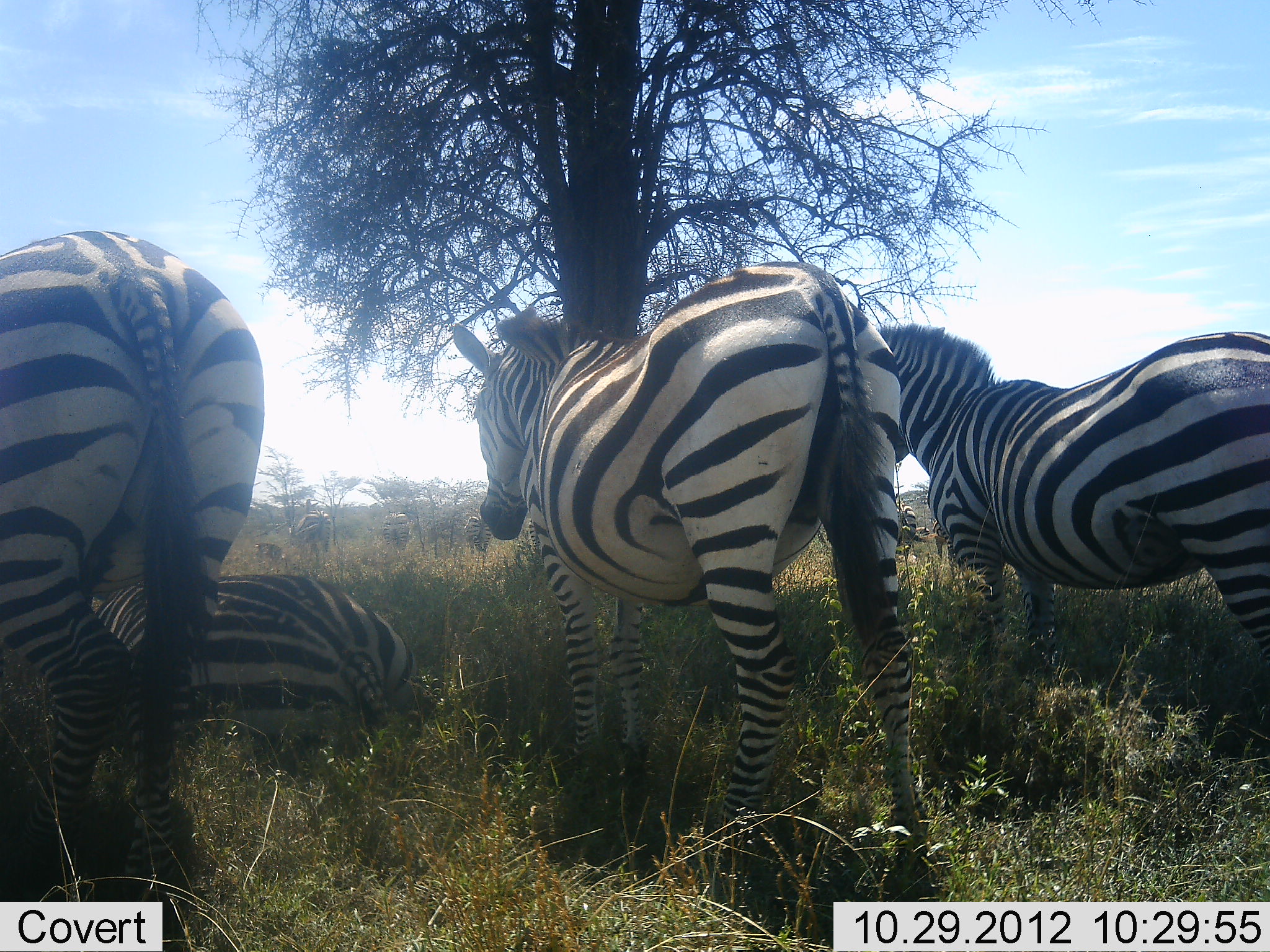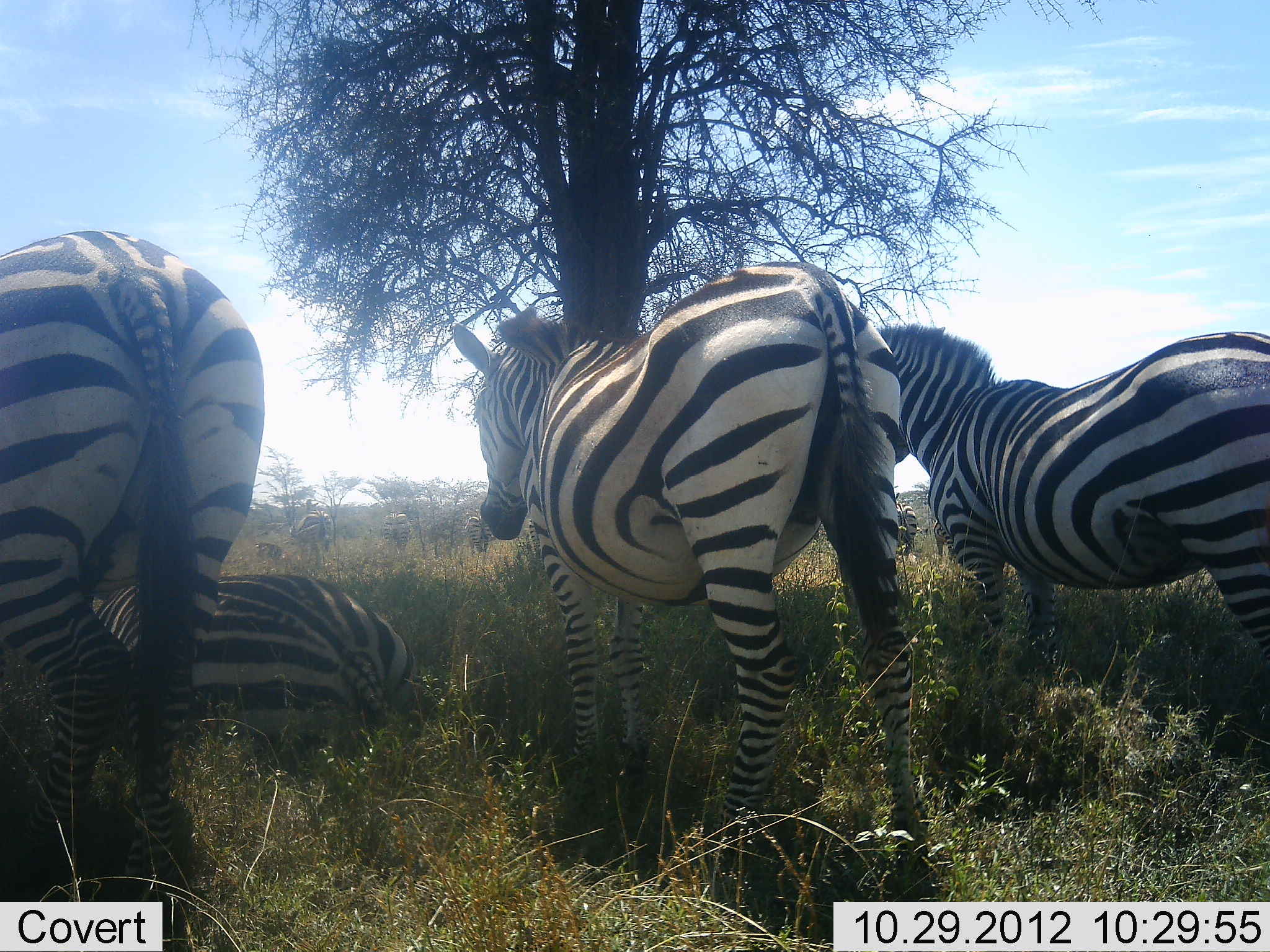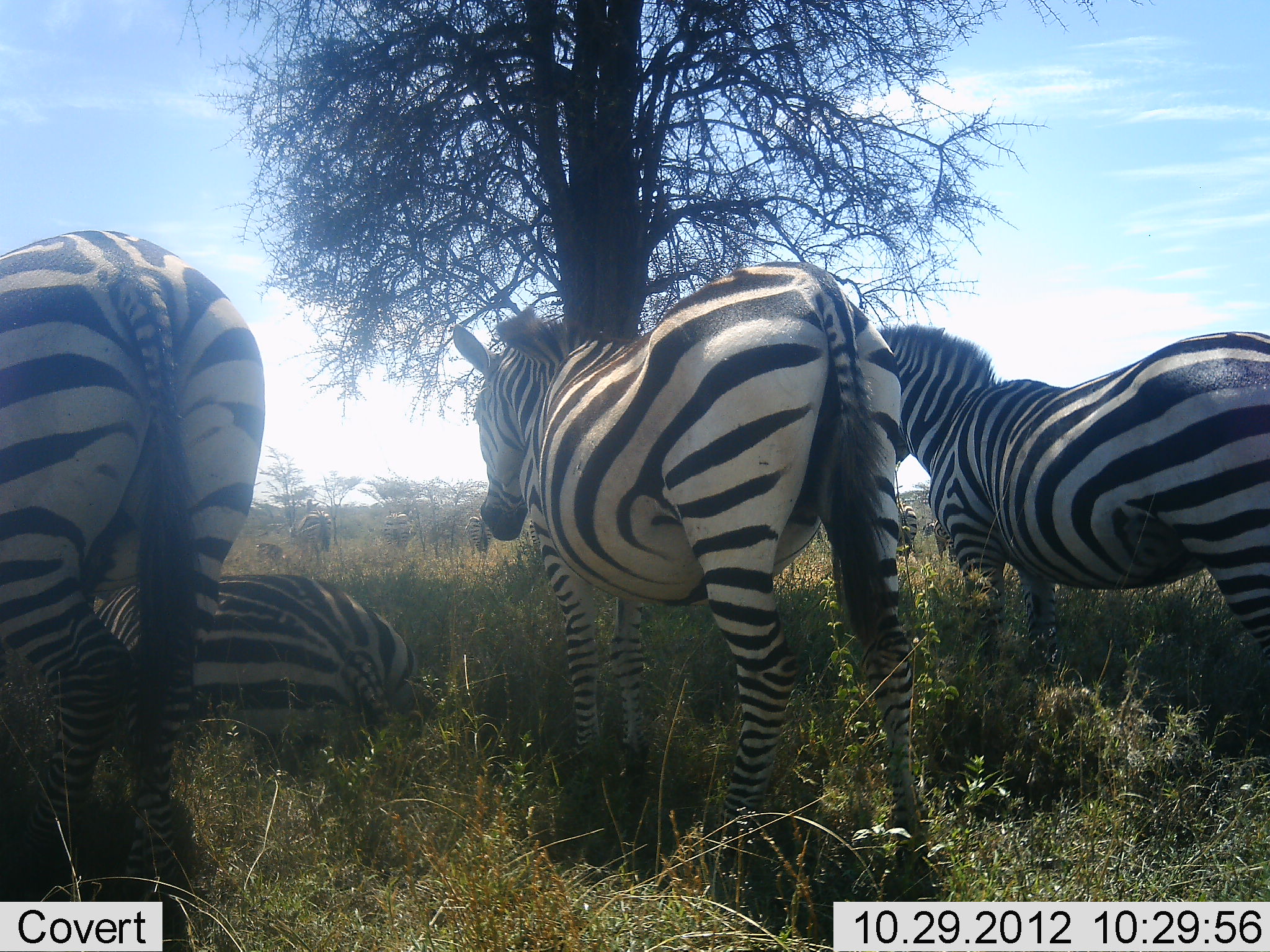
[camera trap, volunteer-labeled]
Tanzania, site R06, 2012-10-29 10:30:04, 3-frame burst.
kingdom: Animalia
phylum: Chordata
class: Mammalia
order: Perissodactyla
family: Equidae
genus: Equus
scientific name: Equus quagga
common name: plains zebra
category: zebra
Zebra (plains zebra) (Equus quagga), count 4. Behavior (volunteer vote fractions): standing 100%, resting 90%, moving 10%, interacting 0%. Young present (vote fraction): 0%. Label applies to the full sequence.